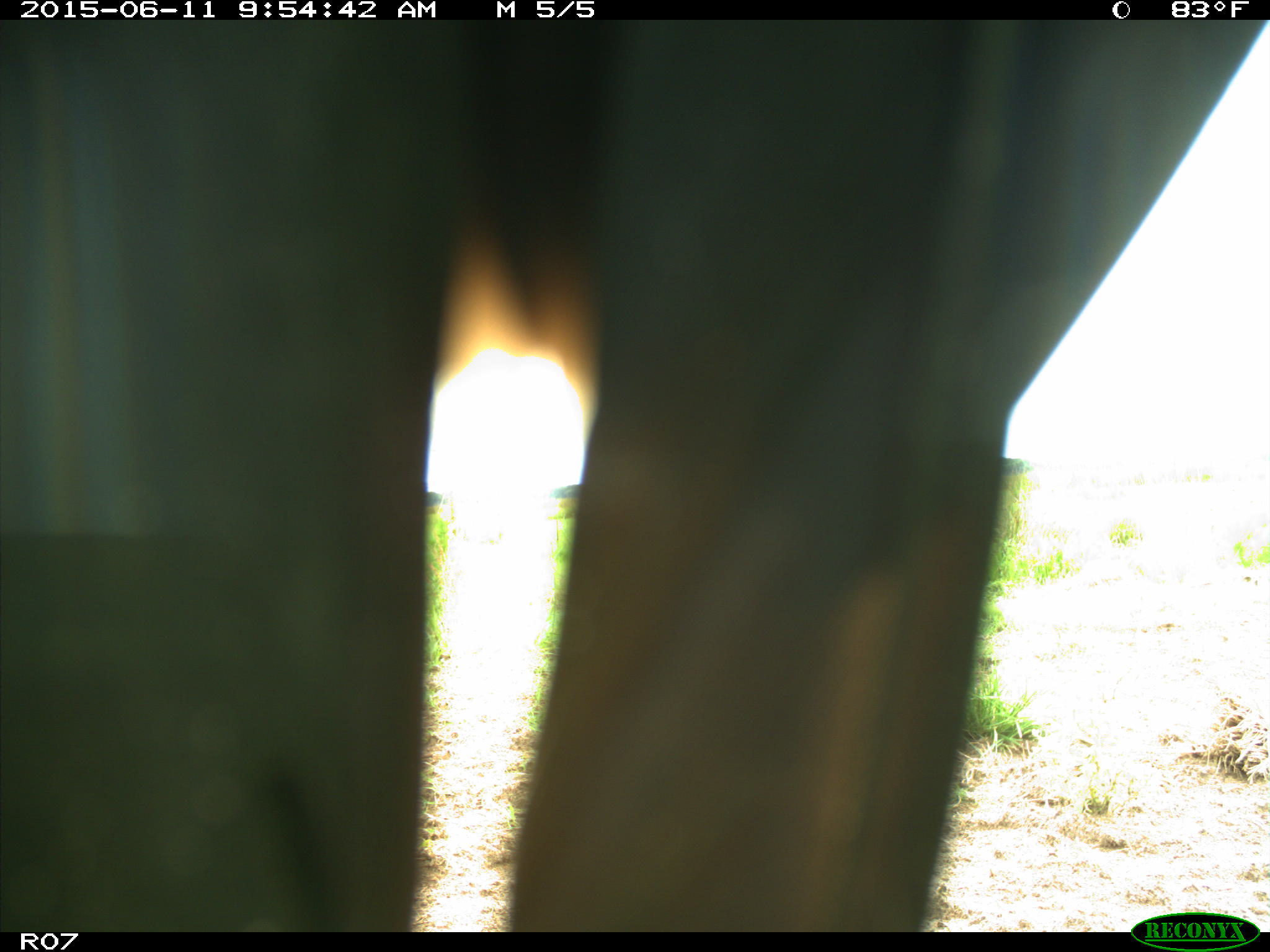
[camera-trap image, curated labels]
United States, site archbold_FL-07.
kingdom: Animalia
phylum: Chordata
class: Mammalia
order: Artiodactyla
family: Bovidae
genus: Bos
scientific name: Bos taurus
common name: domestic cow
Bos taurus (domestic cow).